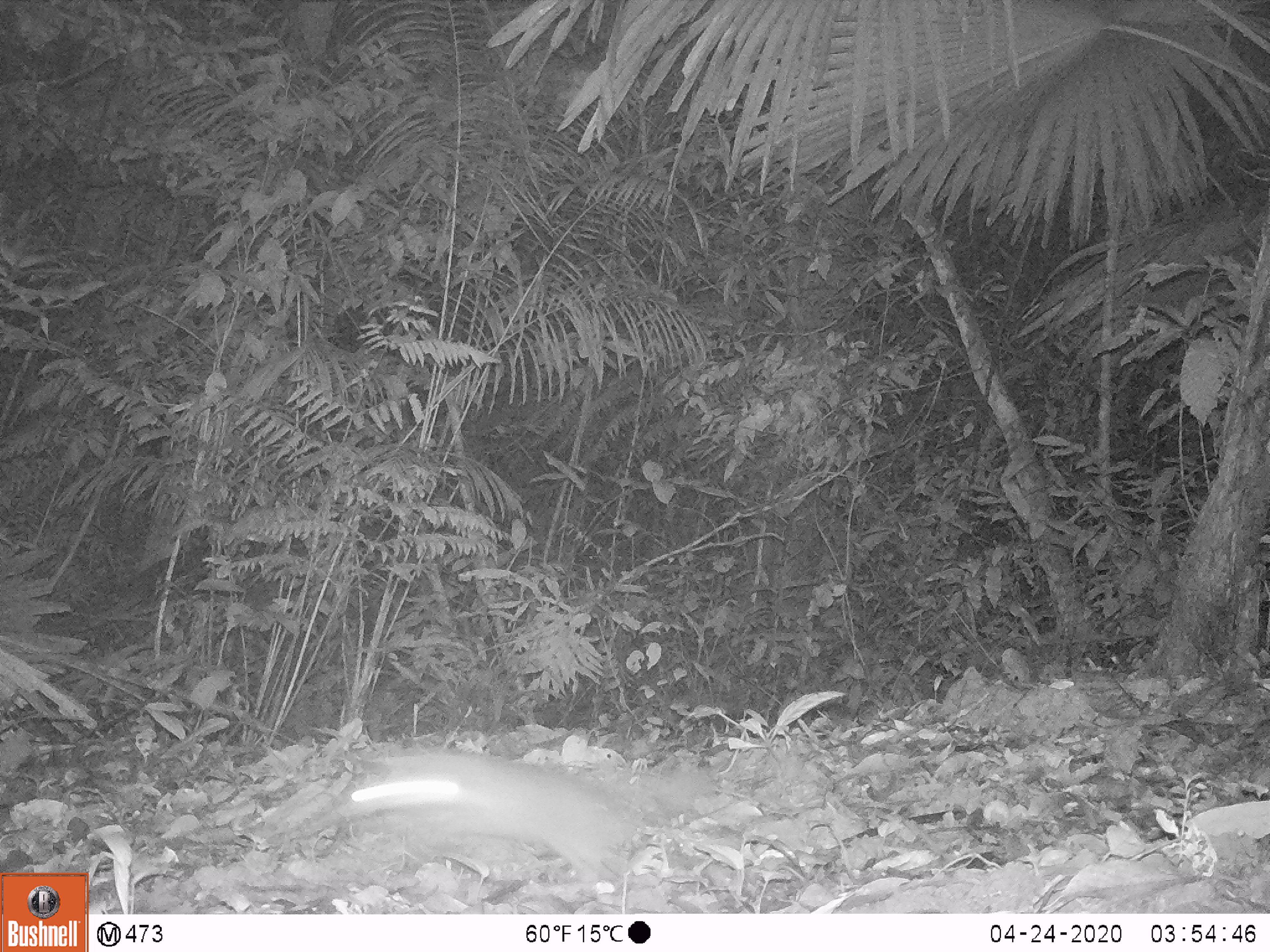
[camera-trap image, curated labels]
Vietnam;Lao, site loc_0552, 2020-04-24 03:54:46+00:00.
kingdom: Animalia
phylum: Chordata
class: Mammalia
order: Carnivora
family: Mustelidae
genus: Melogale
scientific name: Melogale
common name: ferret badger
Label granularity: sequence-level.